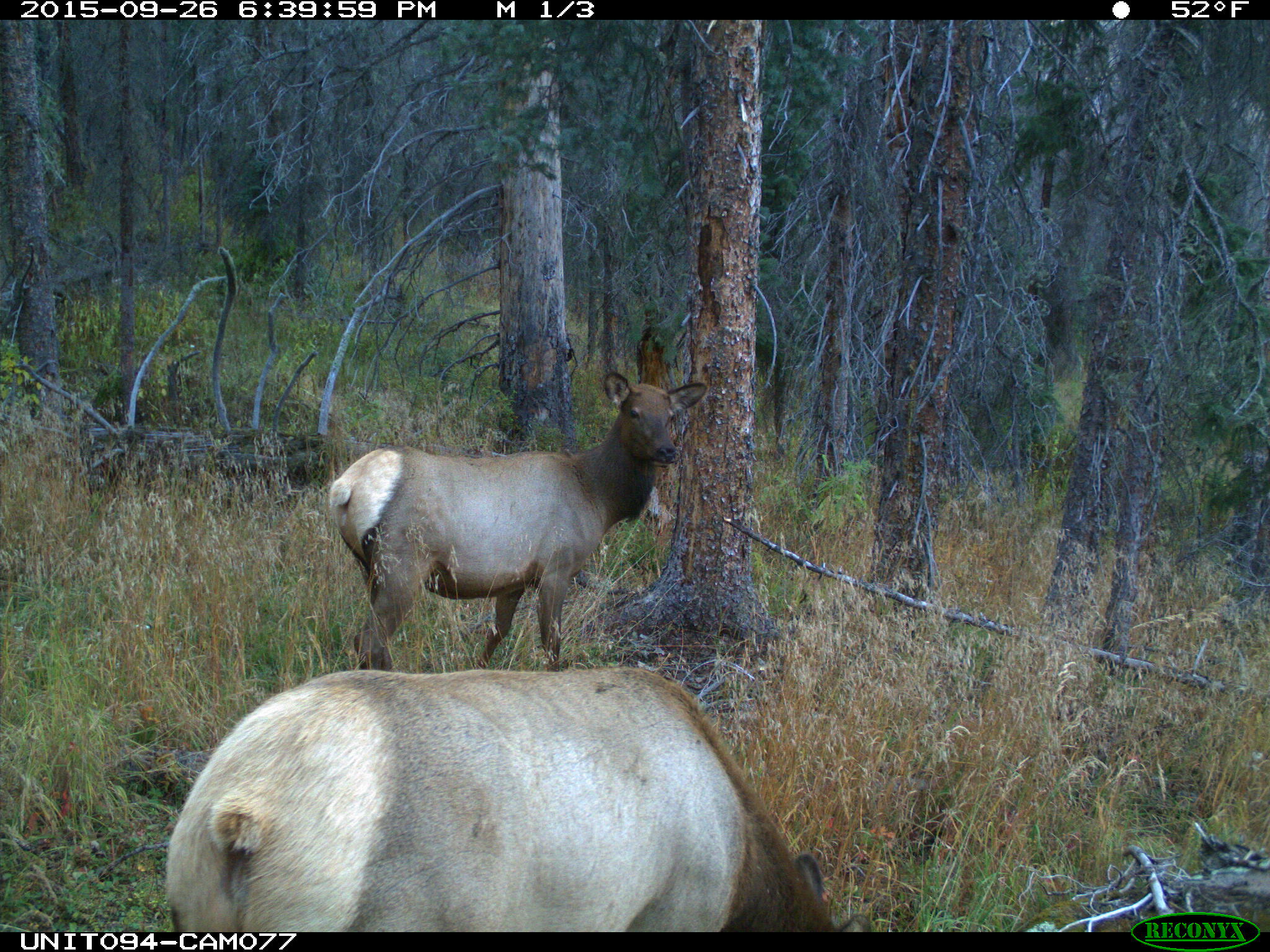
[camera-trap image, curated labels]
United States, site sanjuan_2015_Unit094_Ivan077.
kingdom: Animalia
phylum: Chordata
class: Mammalia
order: Artiodactyla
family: Cervidae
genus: Cervus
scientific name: Cervus elaphus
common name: red deer